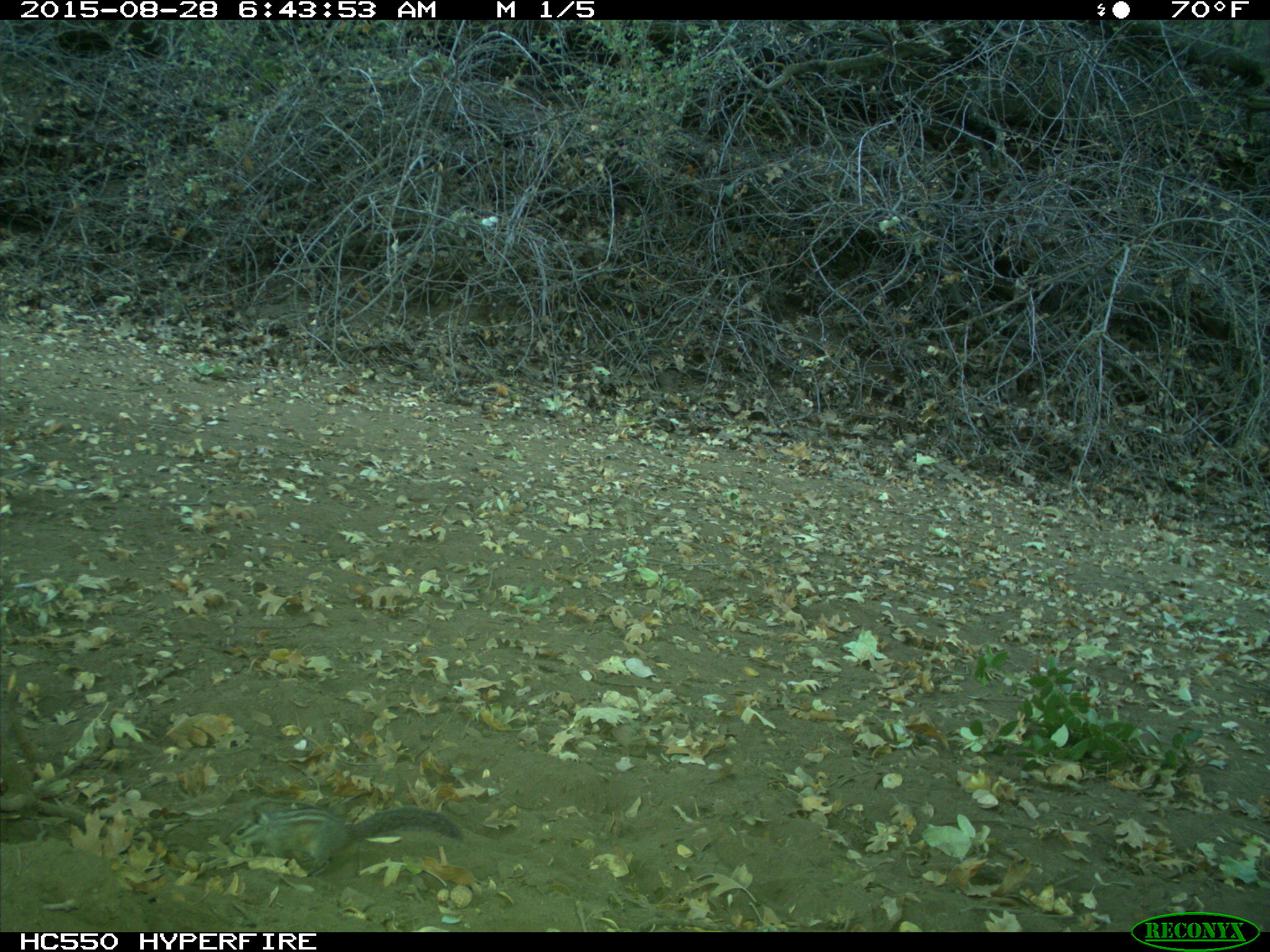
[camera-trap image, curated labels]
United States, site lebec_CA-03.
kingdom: Animalia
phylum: Chordata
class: Mammalia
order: Rodentia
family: Sciuridae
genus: Tamias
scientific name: Tamias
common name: chipmunk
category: unidentified chipmunk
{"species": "unidentified chipmunk (chipmunk) (Tamias)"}